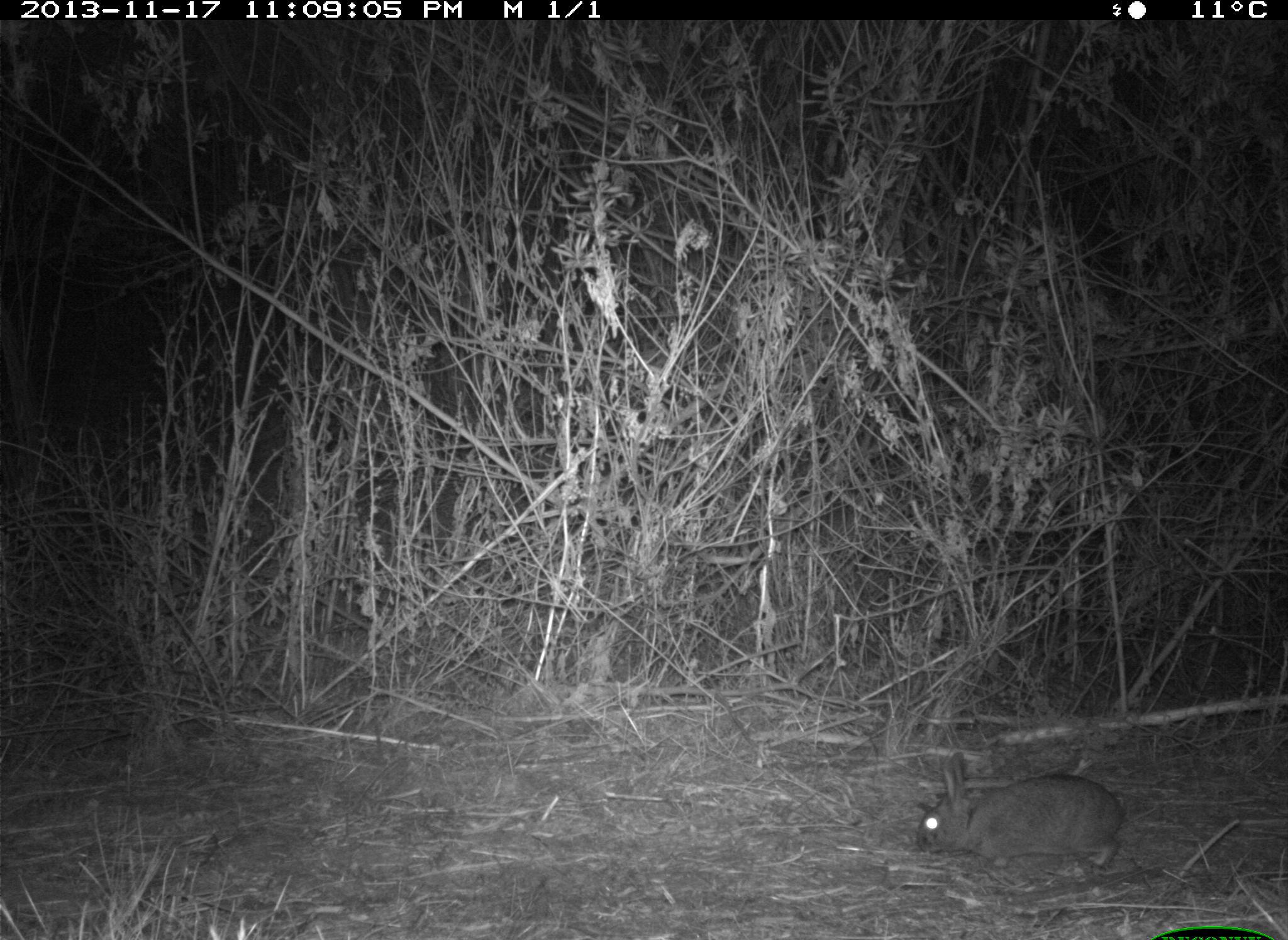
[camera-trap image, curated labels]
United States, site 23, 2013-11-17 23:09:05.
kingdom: Animalia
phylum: Chordata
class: Mammalia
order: Lagomorpha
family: Leporidae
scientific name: Leporidae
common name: rabbits and hares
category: rabbit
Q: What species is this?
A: Rabbit (rabbits and hares) (Leporidae).